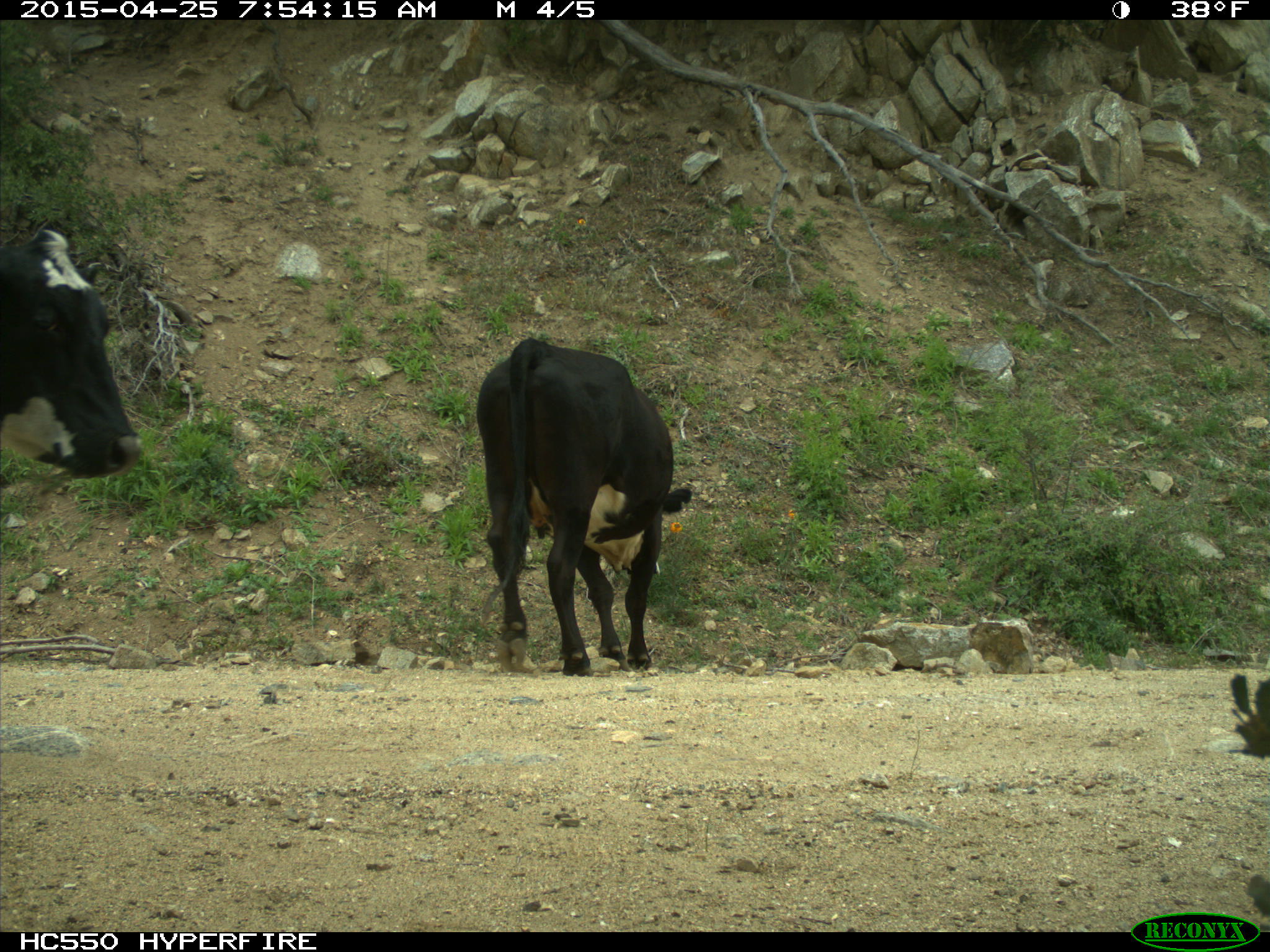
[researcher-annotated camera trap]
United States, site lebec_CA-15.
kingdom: Animalia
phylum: Chordata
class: Mammalia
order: Artiodactyla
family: Bovidae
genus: Bos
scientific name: Bos taurus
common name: domestic cow